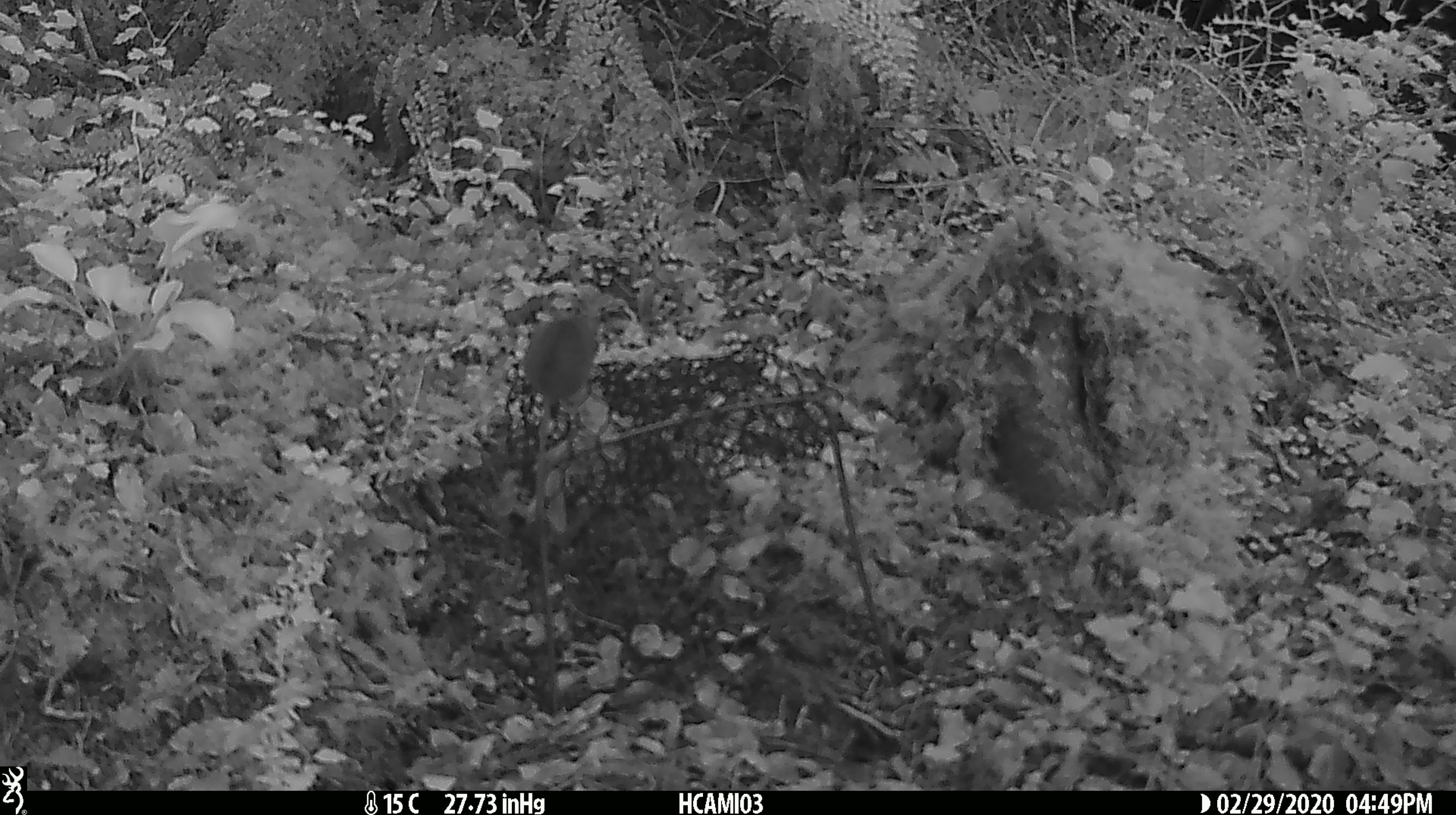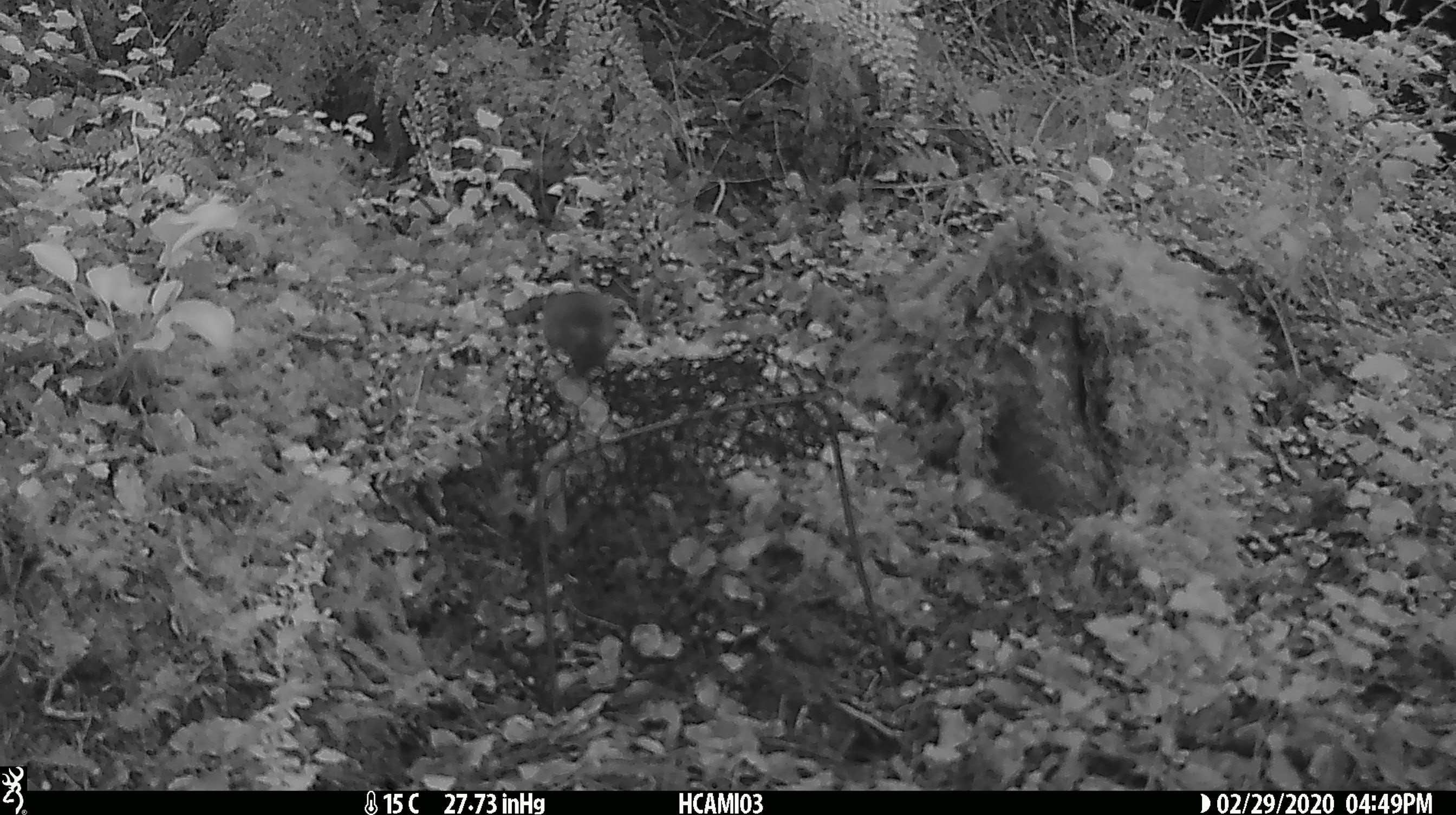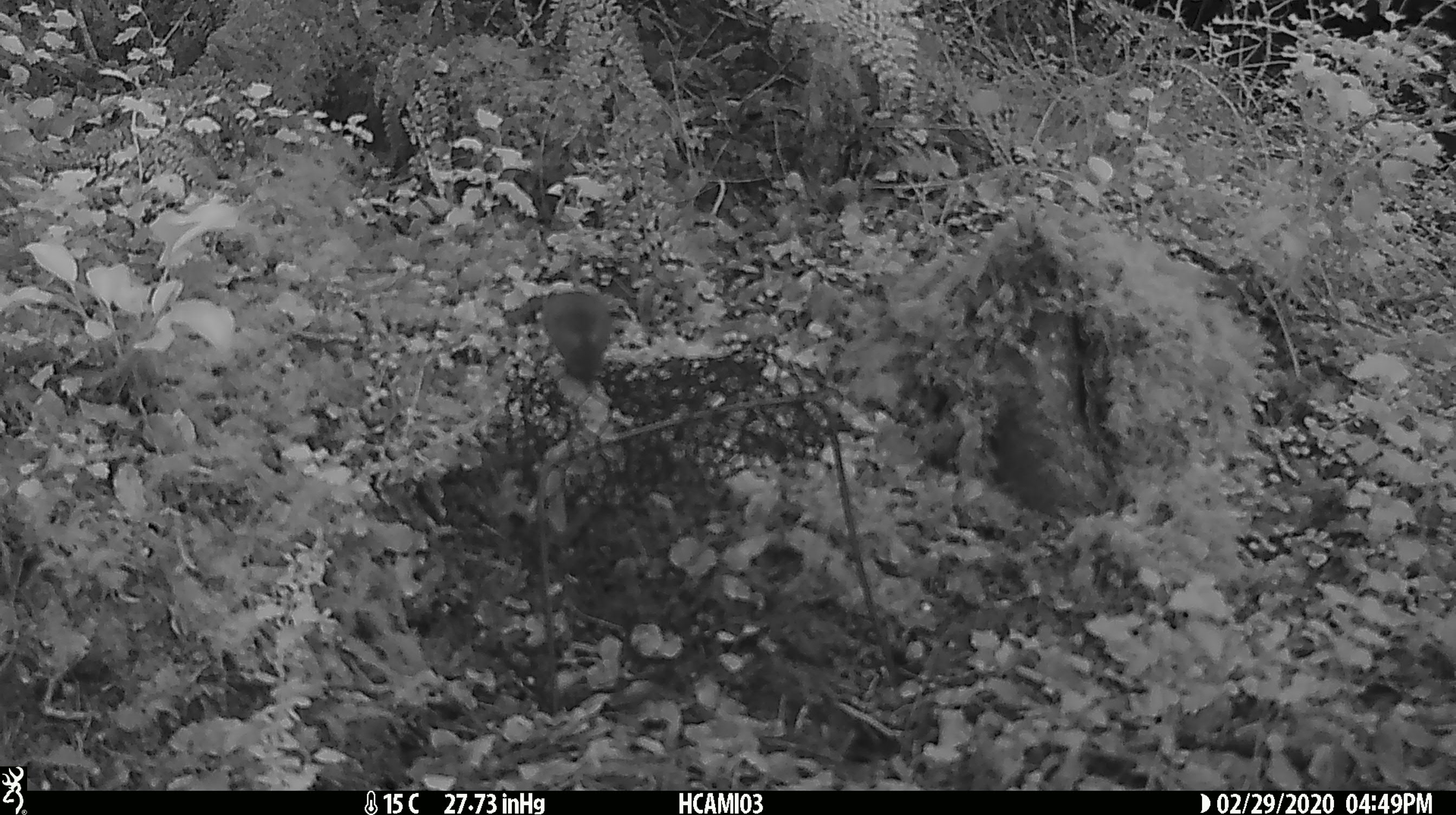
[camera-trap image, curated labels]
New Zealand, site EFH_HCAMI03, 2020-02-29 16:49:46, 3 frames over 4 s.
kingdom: Animalia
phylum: Chordata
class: Mammalia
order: Rodentia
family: Muridae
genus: Mus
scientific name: Mus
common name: mouse